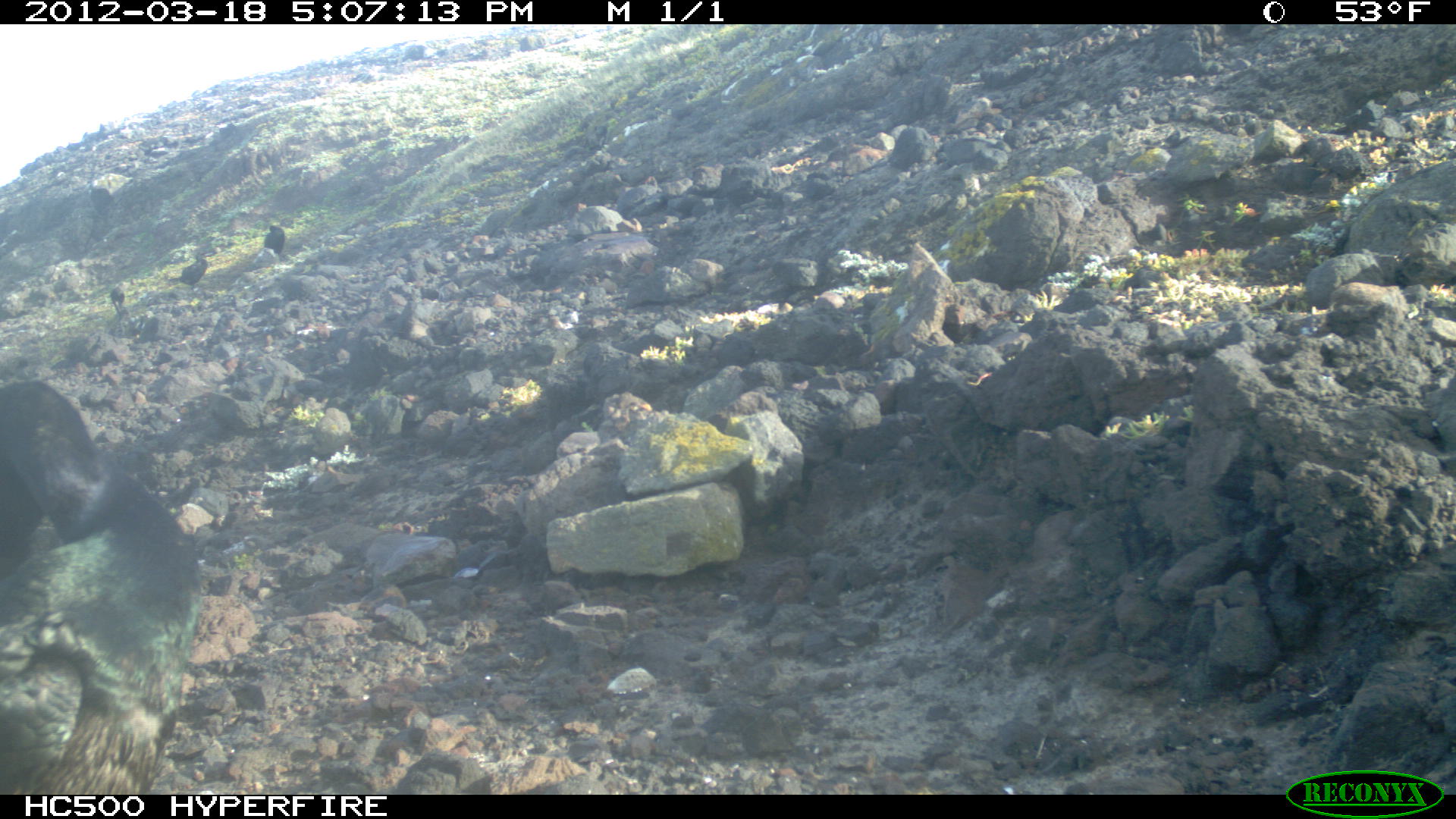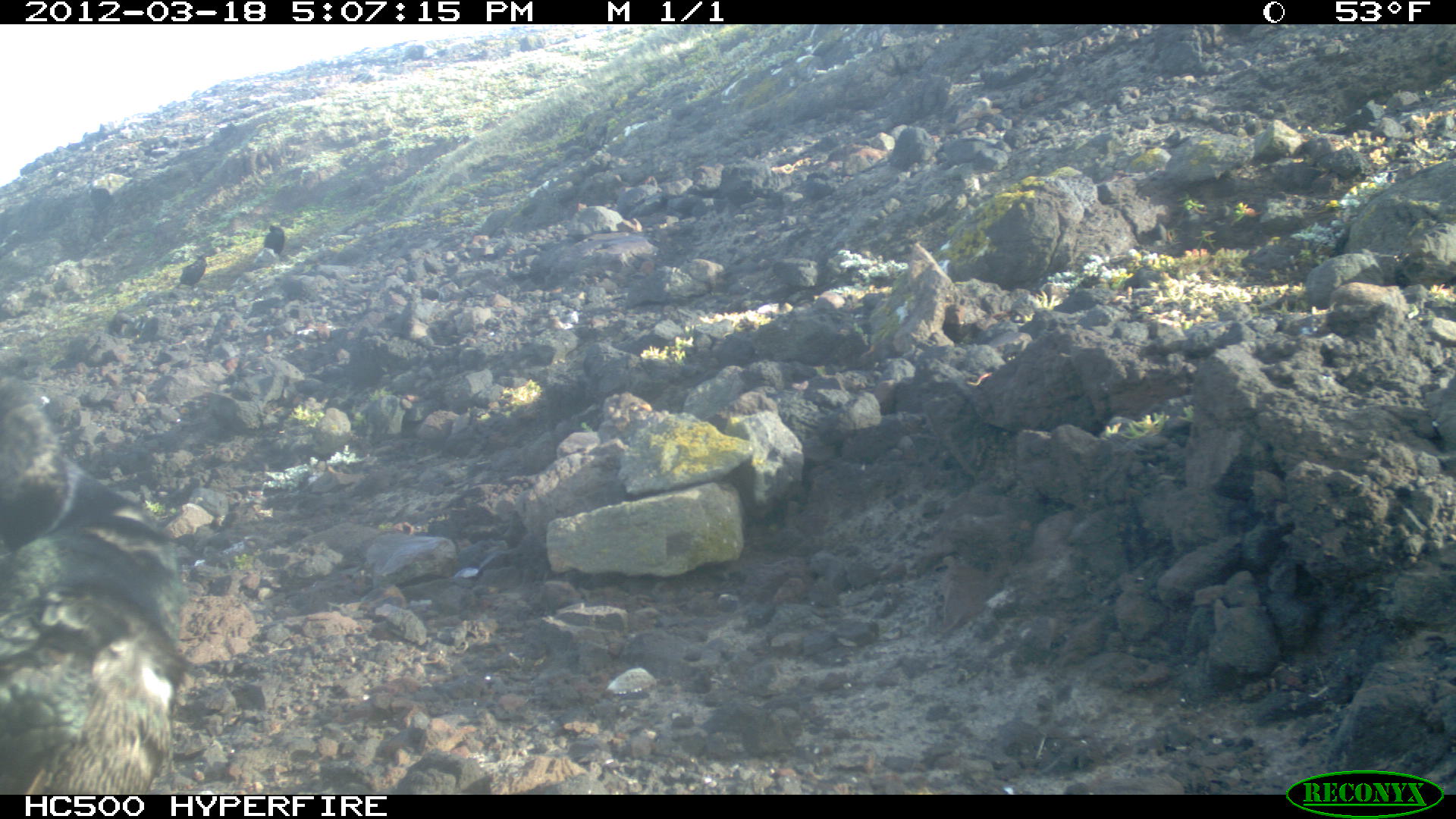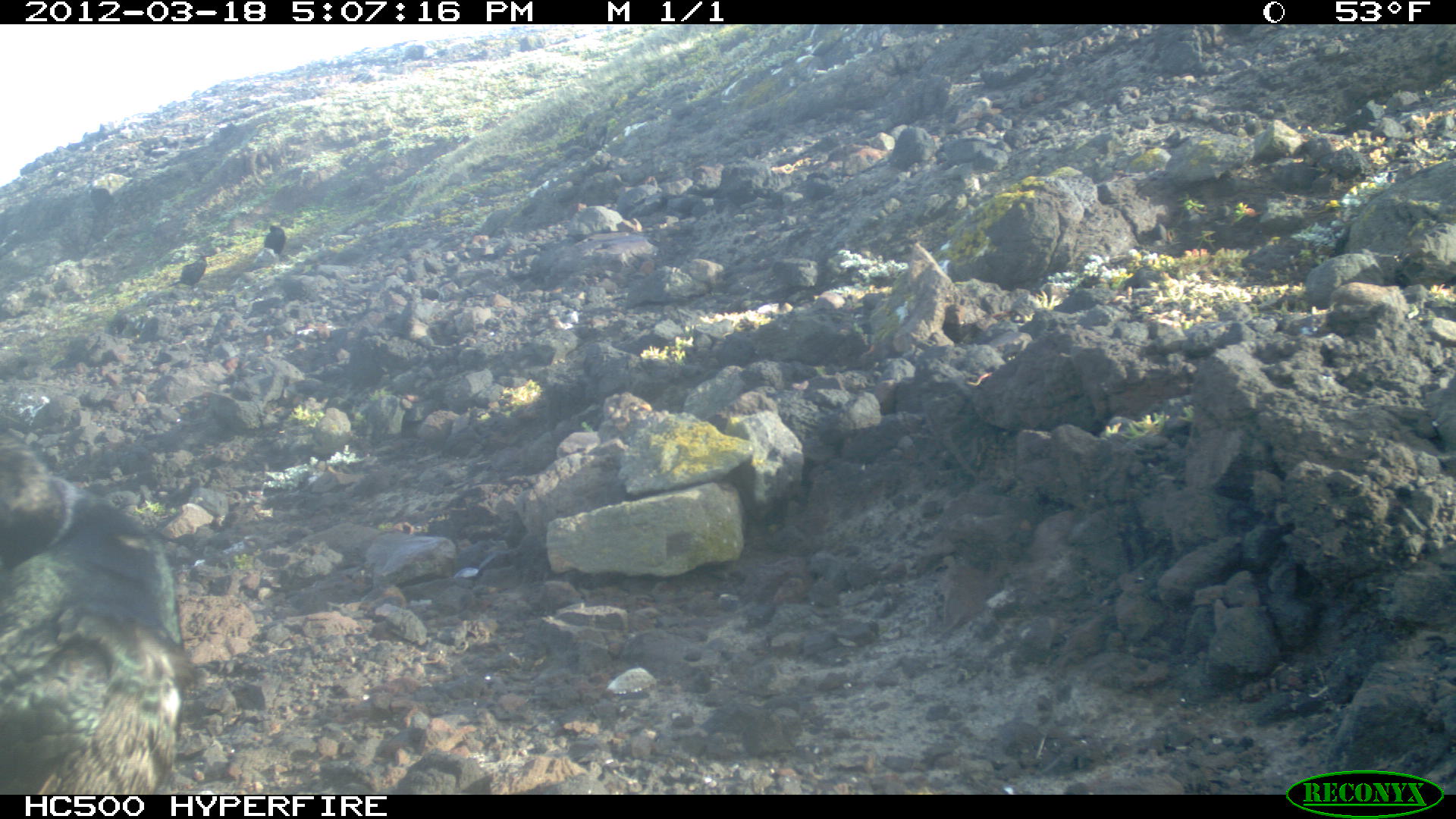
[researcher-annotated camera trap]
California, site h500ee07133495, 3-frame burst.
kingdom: Animalia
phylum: Chordata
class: Aves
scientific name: Aves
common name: bird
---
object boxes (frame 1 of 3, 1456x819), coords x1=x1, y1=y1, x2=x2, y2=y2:
bird: x1=0, y1=379, x2=200, y2=794; x1=169, y1=252, x2=212, y2=290; x1=263, y1=224, x2=284, y2=254; x1=111, y1=286, x2=124, y2=315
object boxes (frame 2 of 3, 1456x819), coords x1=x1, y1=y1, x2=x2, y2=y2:
bird: x1=6, y1=456, x2=239, y2=793; x1=168, y1=246, x2=221, y2=303; x1=249, y1=215, x2=297, y2=268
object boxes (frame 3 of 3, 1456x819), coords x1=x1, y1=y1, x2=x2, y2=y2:
bird: x1=0, y1=432, x2=183, y2=792; x1=168, y1=254, x2=212, y2=291; x1=50, y1=344, x2=89, y2=378; x1=263, y1=224, x2=285, y2=259; x1=137, y1=315, x2=161, y2=342